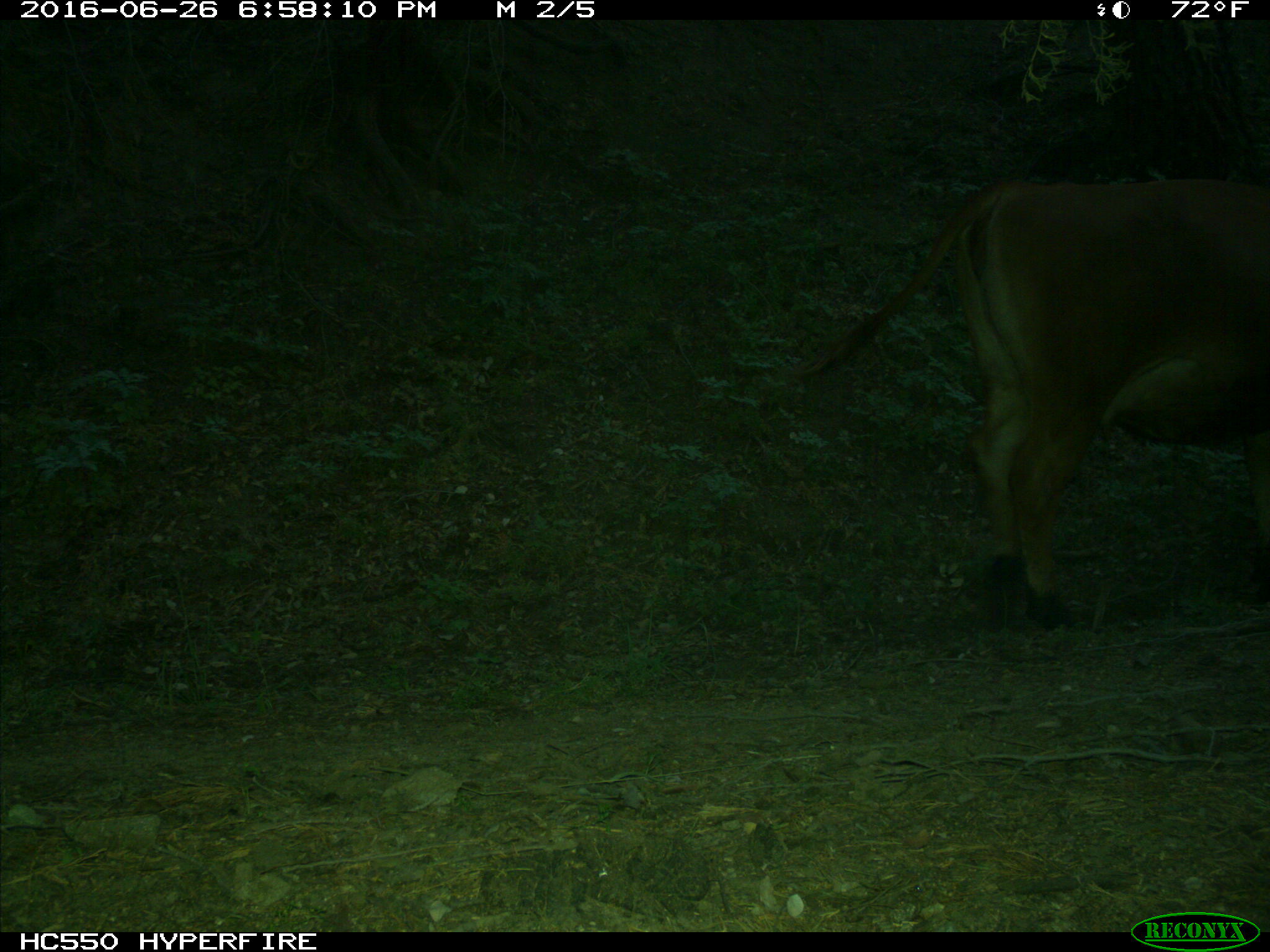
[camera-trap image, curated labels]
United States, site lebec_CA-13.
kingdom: Animalia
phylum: Chordata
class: Mammalia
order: Artiodactyla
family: Bovidae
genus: Bos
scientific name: Bos taurus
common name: domestic cow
Bos taurus (domestic cow).